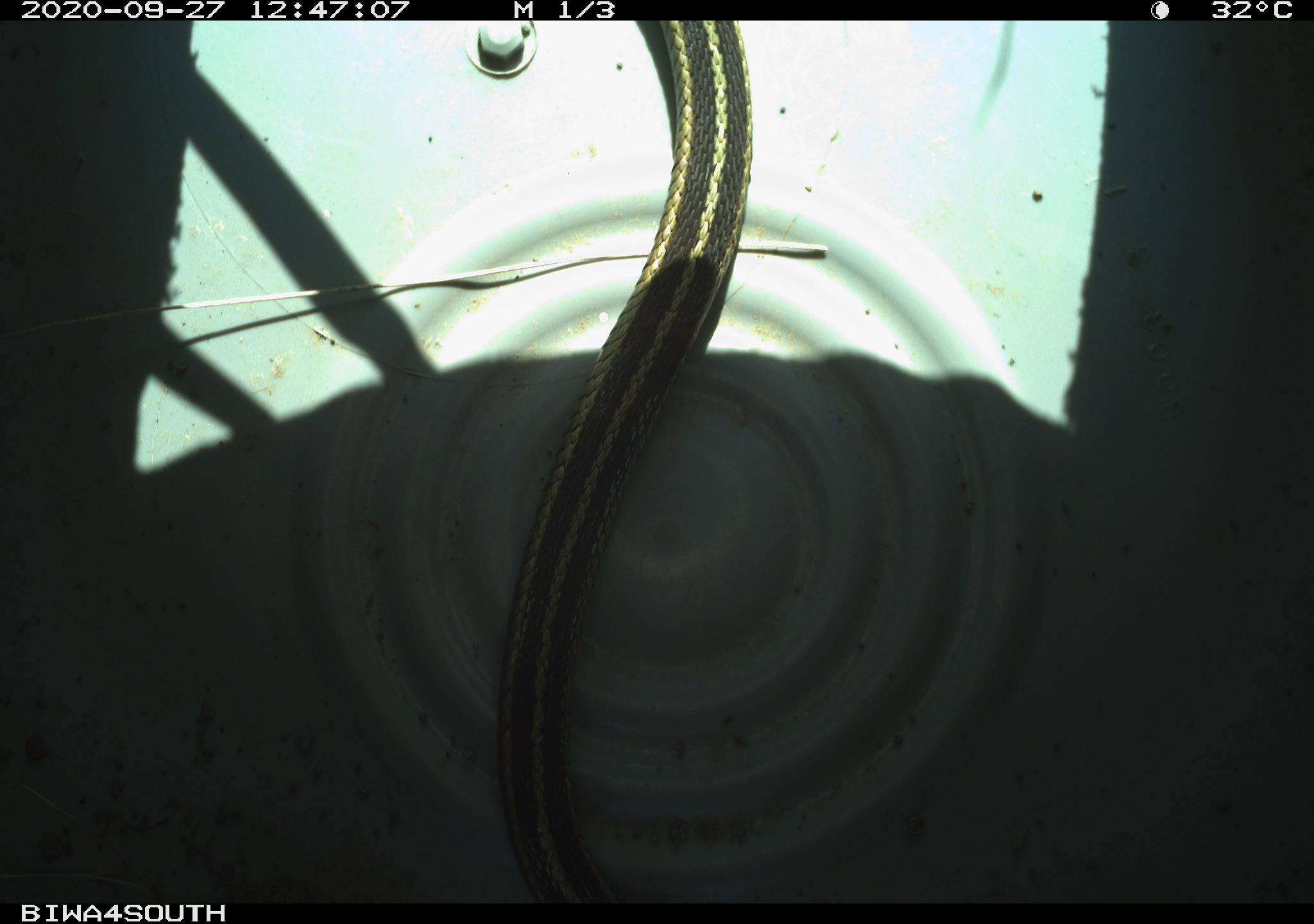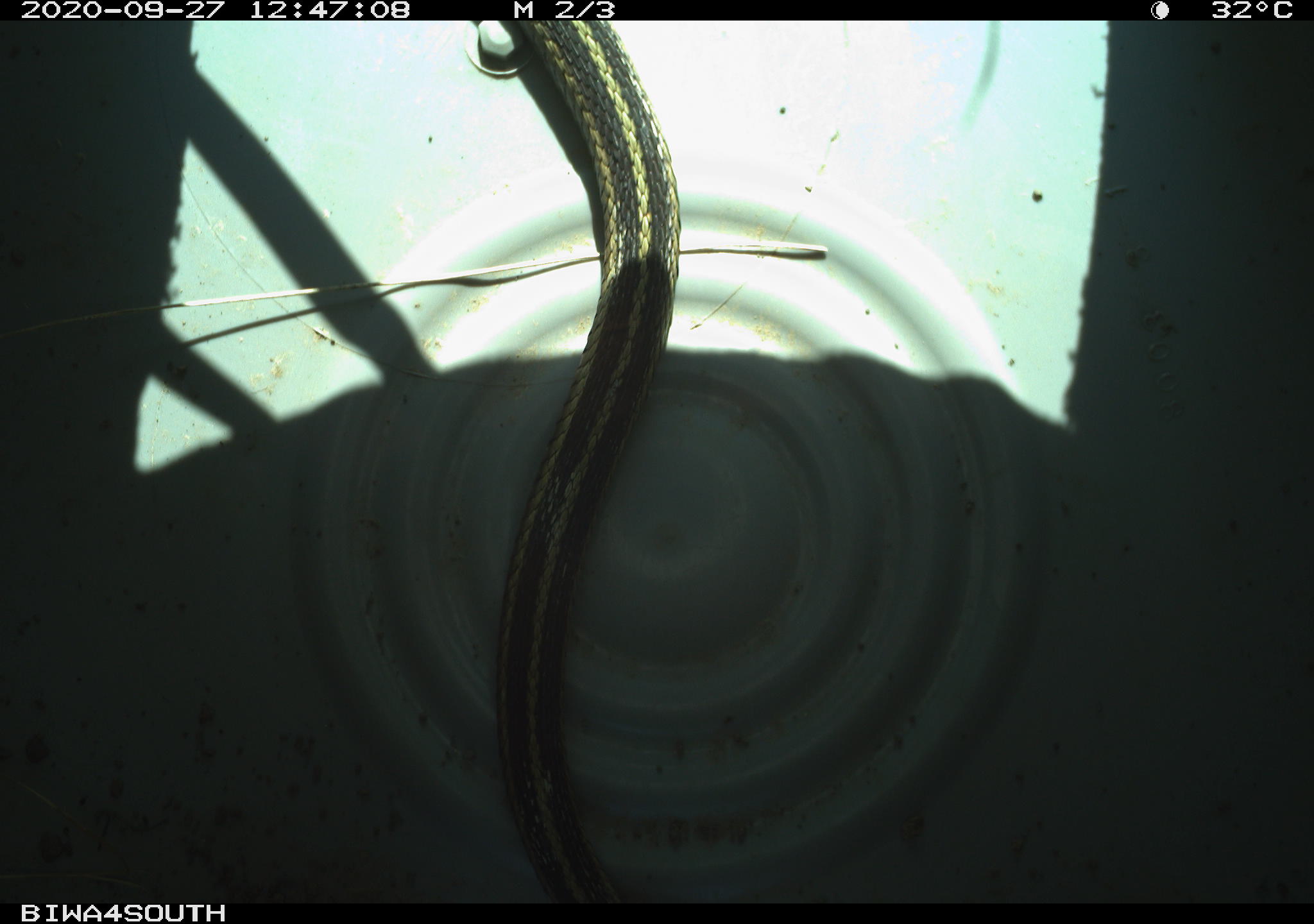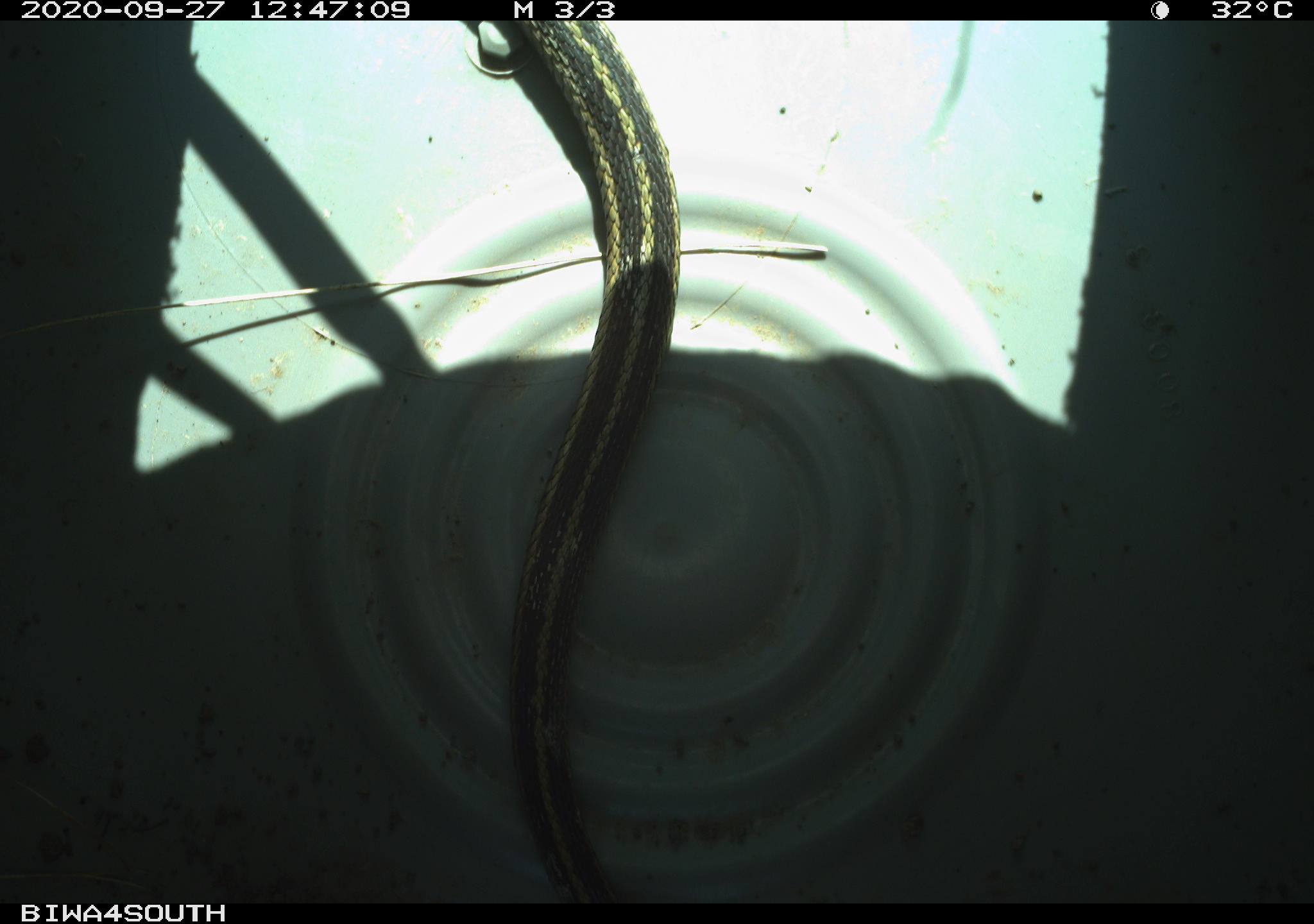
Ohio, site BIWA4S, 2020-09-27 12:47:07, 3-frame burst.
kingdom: Animalia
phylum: Chordata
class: Reptilia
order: Squamata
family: Colubridae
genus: Thamnophis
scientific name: Thamnophis sirtalis sirtalis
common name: eastern gartersnake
Eastern gartersnake (Thamnophis sirtalis sirtalis).